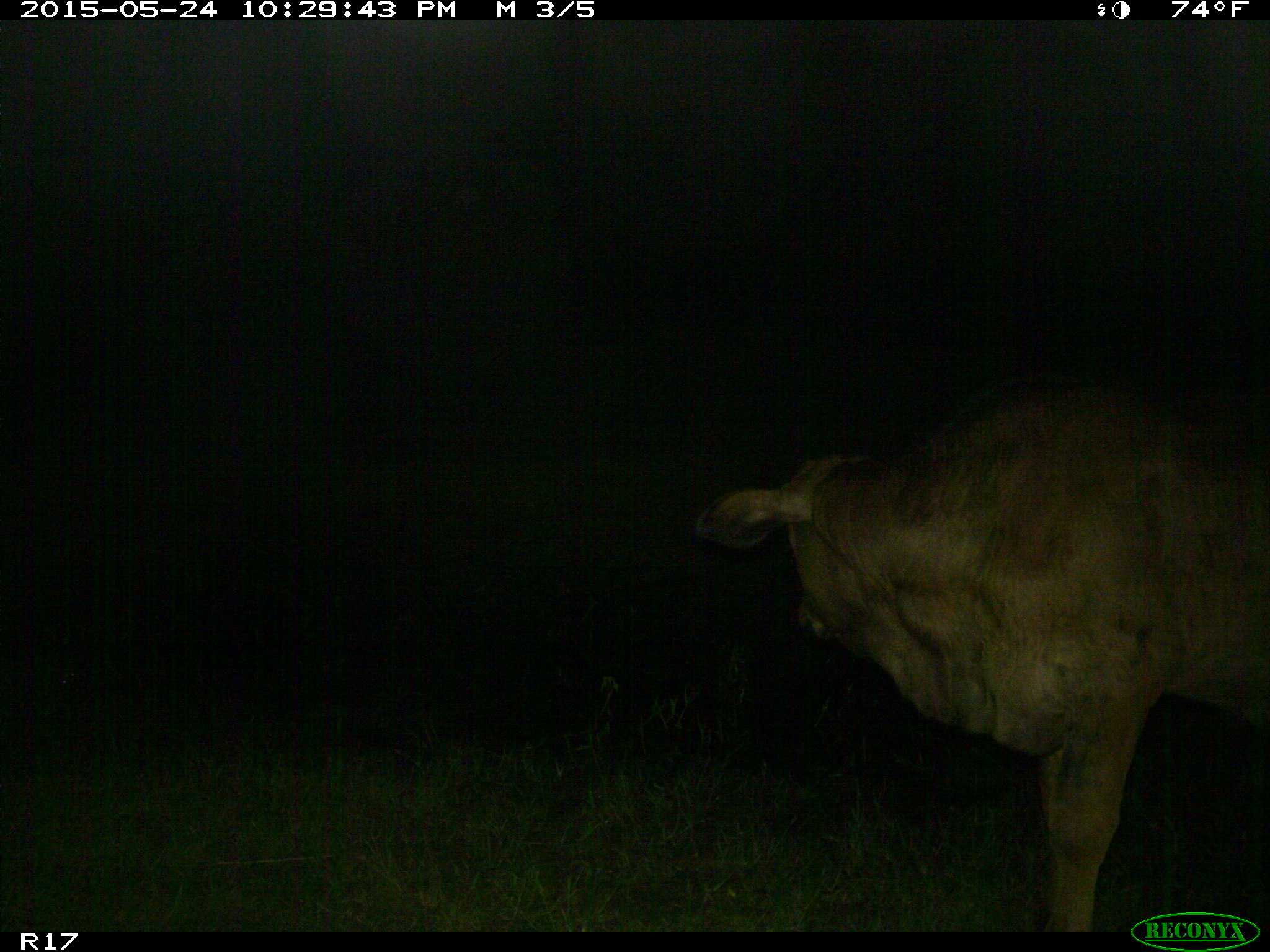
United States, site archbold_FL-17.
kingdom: Animalia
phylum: Chordata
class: Mammalia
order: Artiodactyla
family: Bovidae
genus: Bos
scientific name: Bos taurus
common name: domestic cow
Bos taurus (domestic cow).